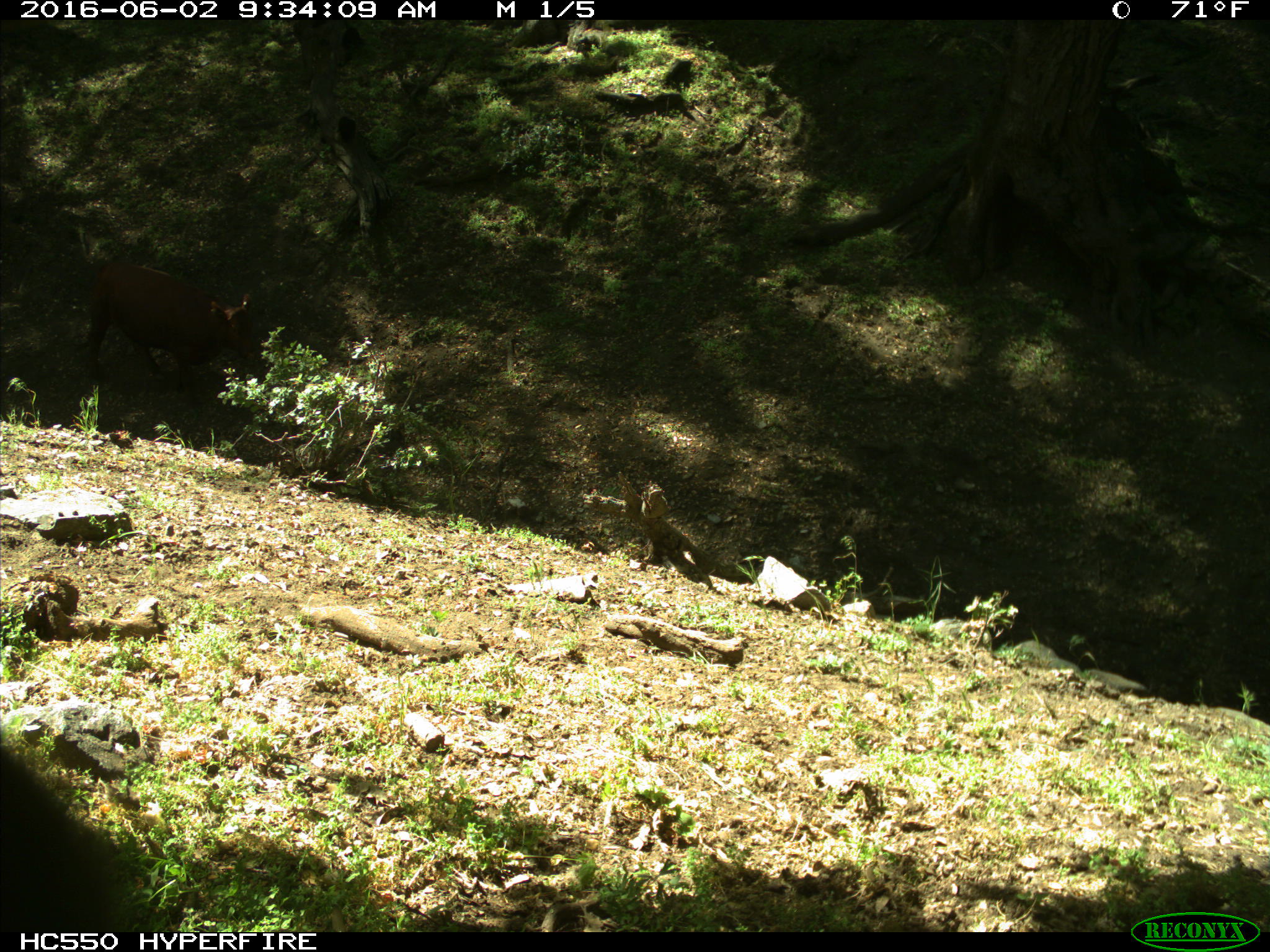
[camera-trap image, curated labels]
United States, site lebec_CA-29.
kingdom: Animalia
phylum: Chordata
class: Mammalia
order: Artiodactyla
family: Bovidae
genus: Bos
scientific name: Bos taurus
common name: domestic cow